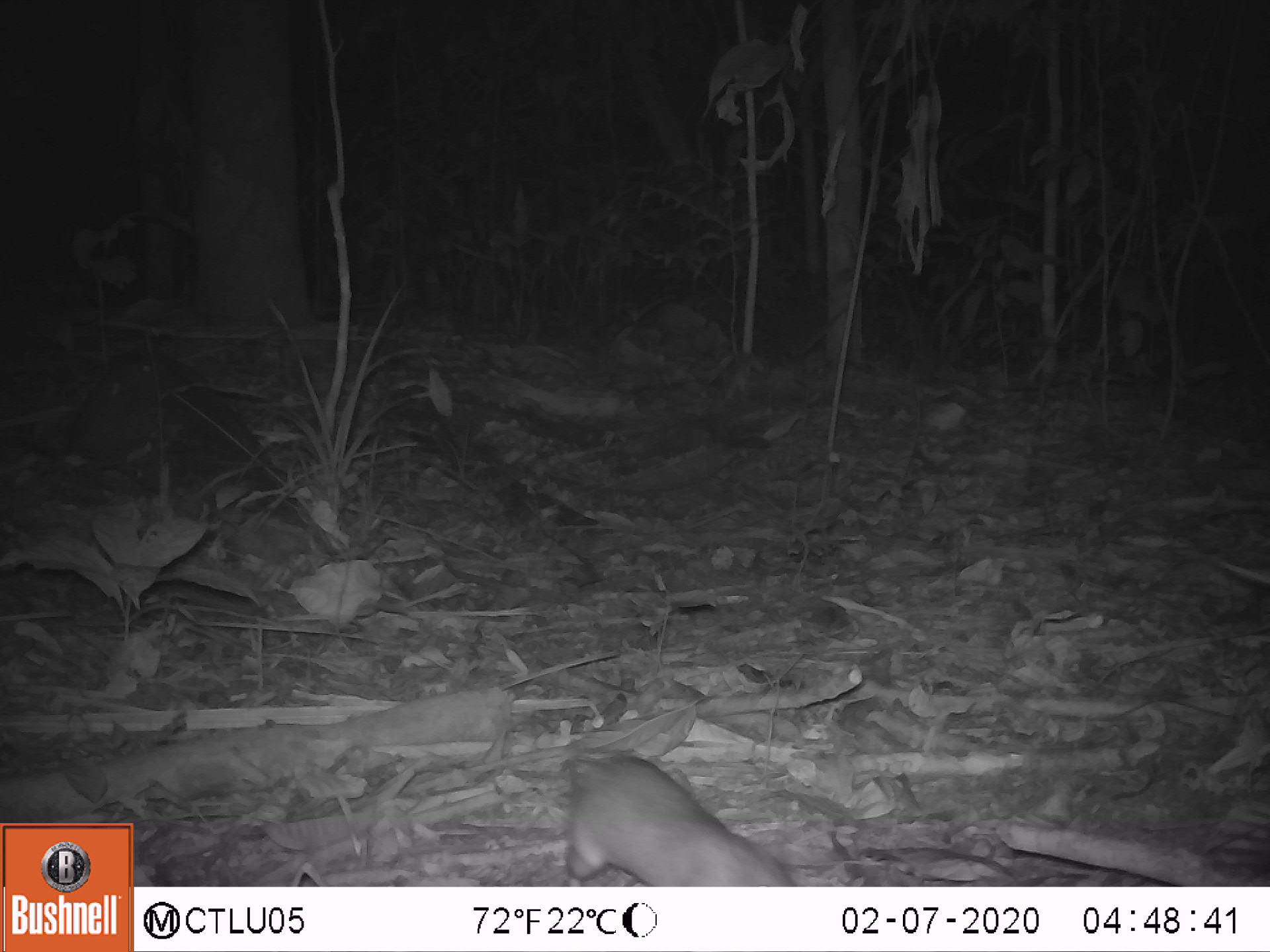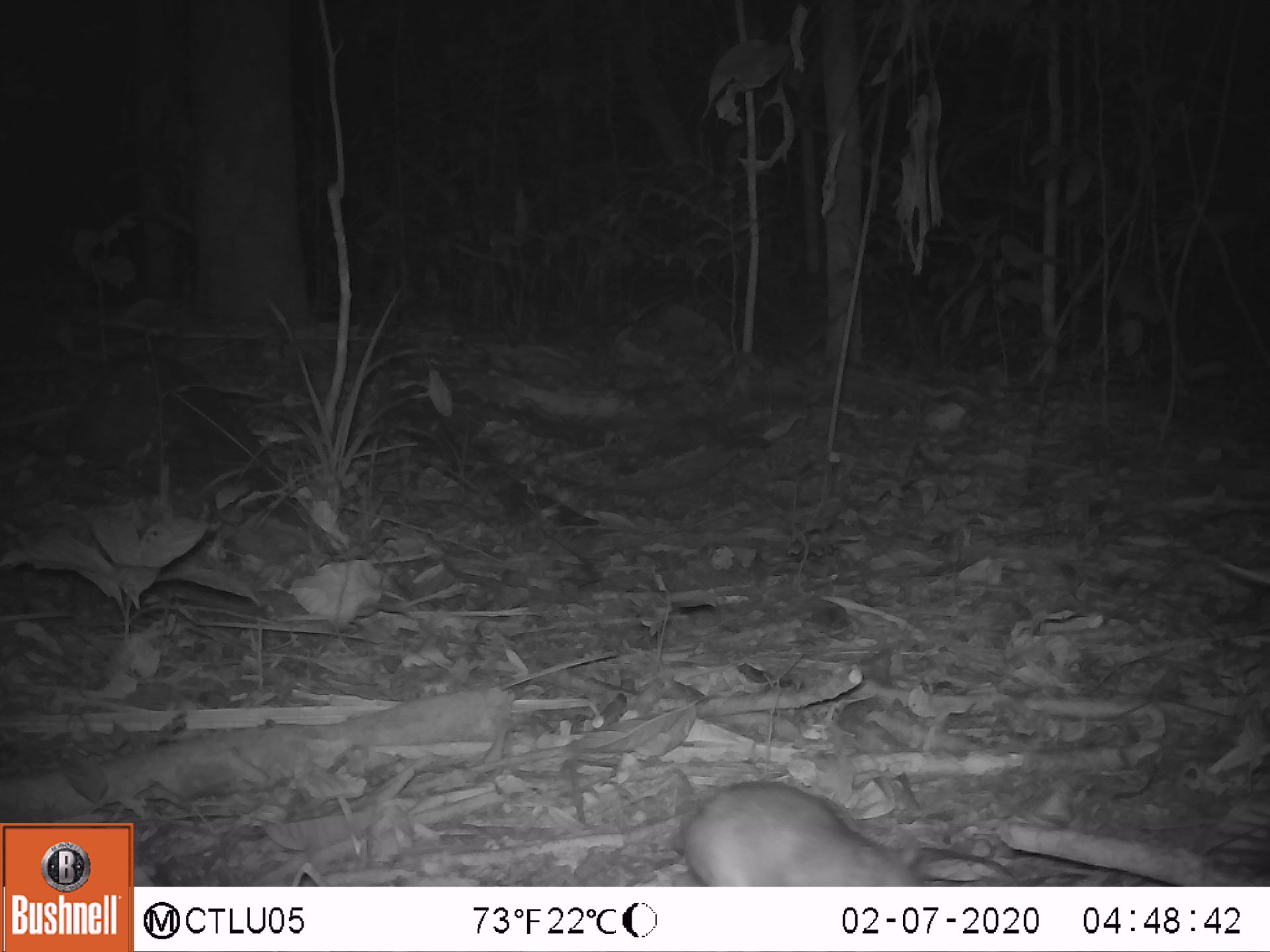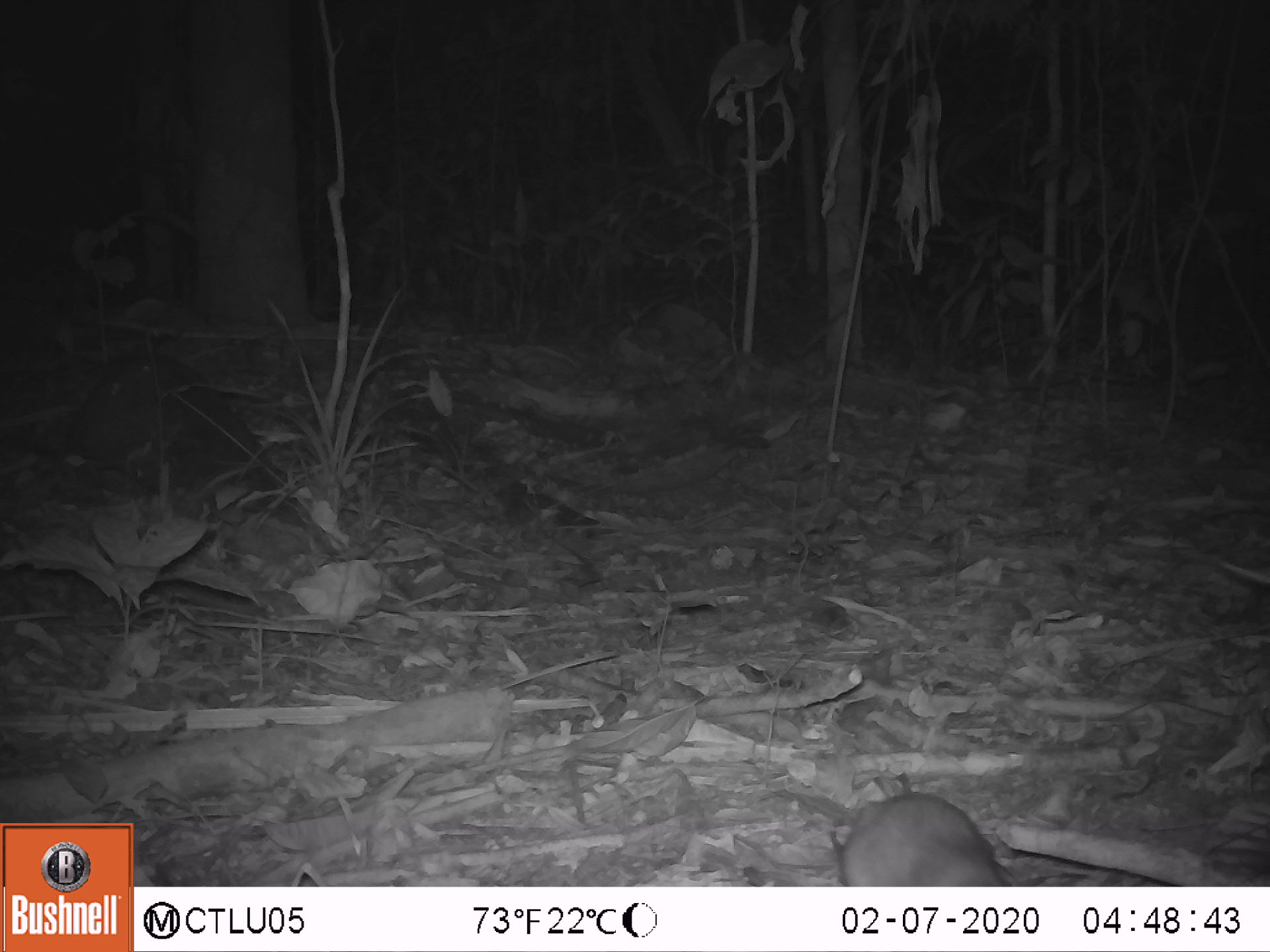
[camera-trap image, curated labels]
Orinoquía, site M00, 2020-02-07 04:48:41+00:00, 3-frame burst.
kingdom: Animalia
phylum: Chordata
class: Mammalia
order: Rodentia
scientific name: Rodentia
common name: rodent